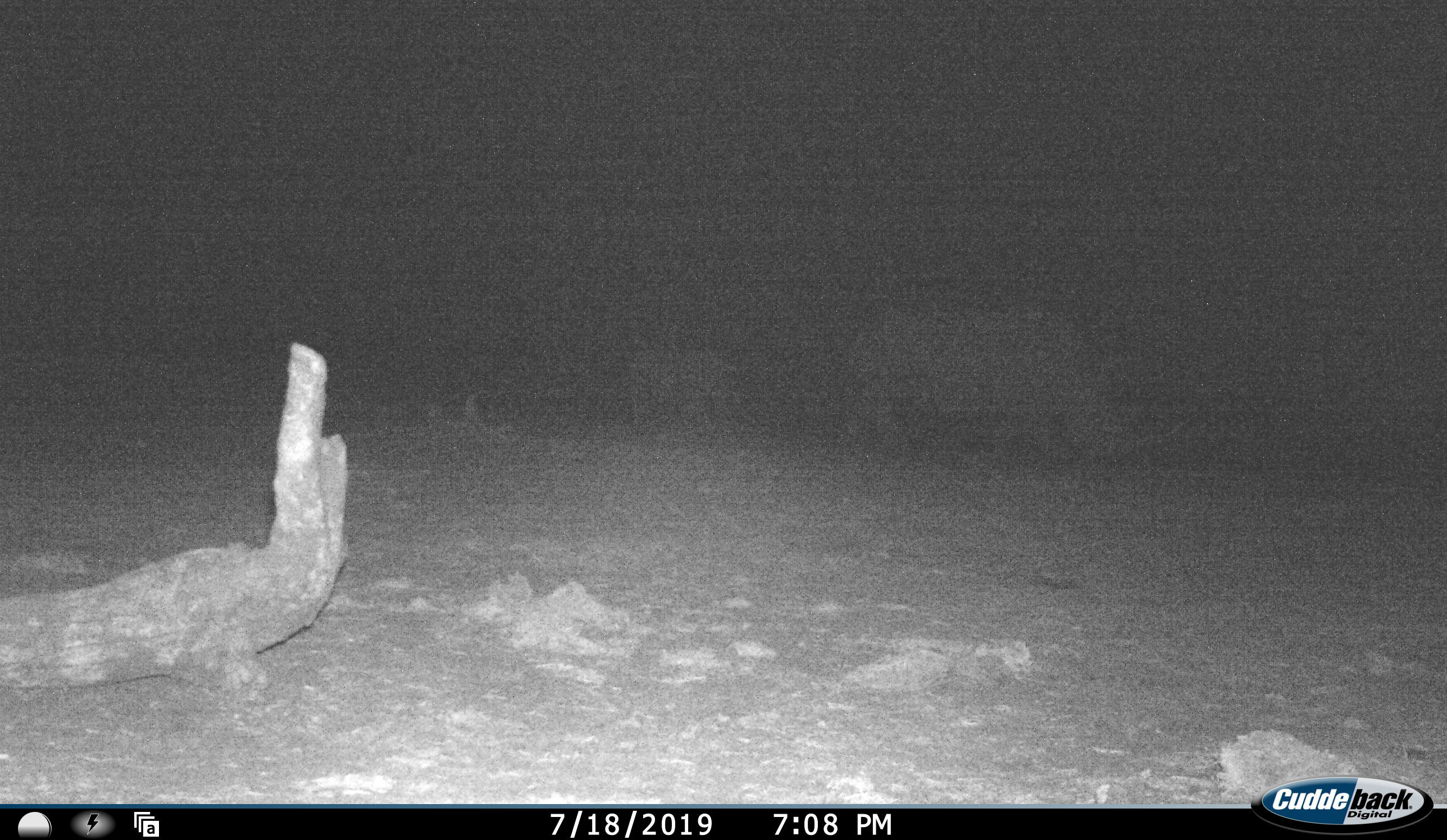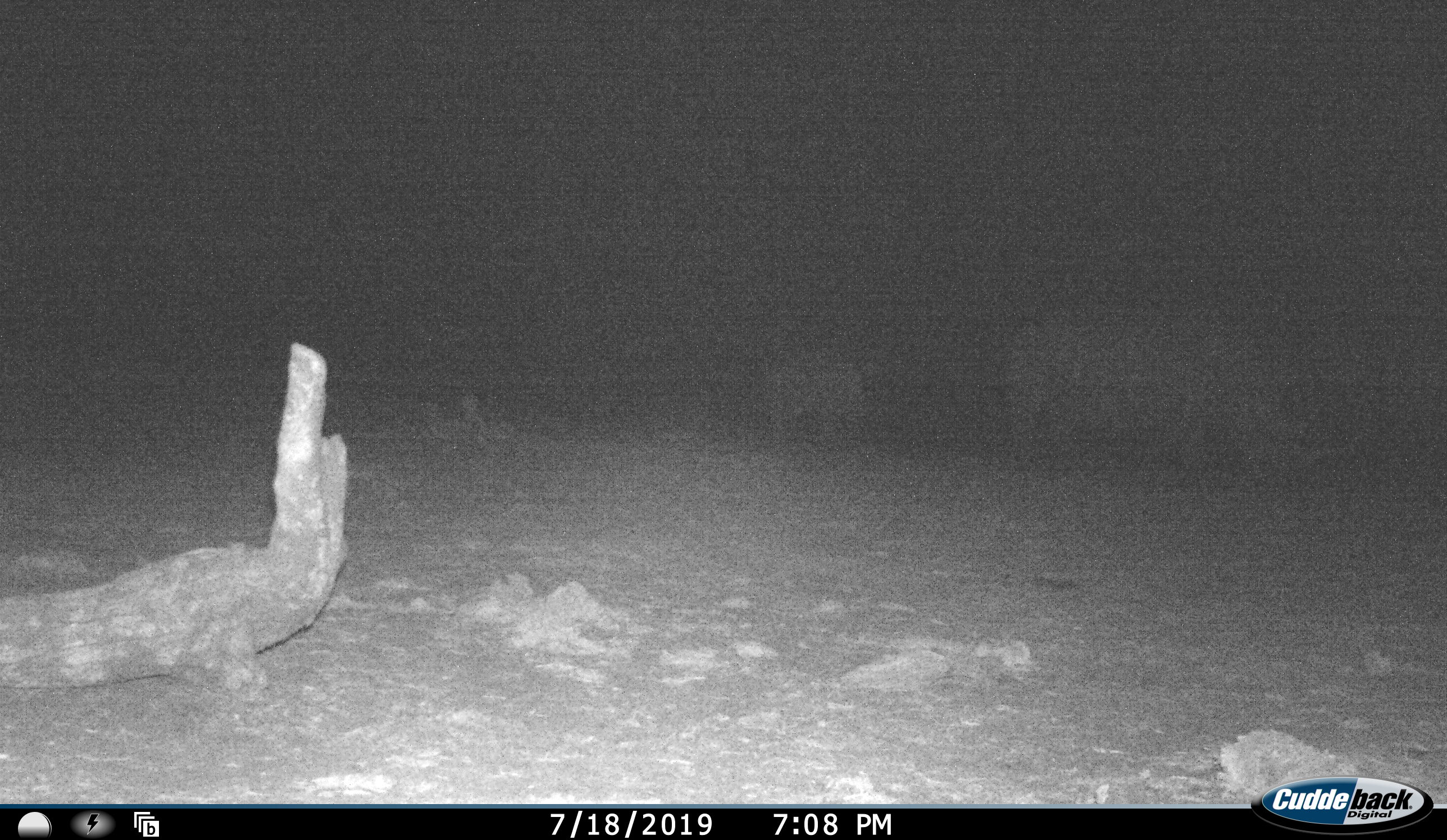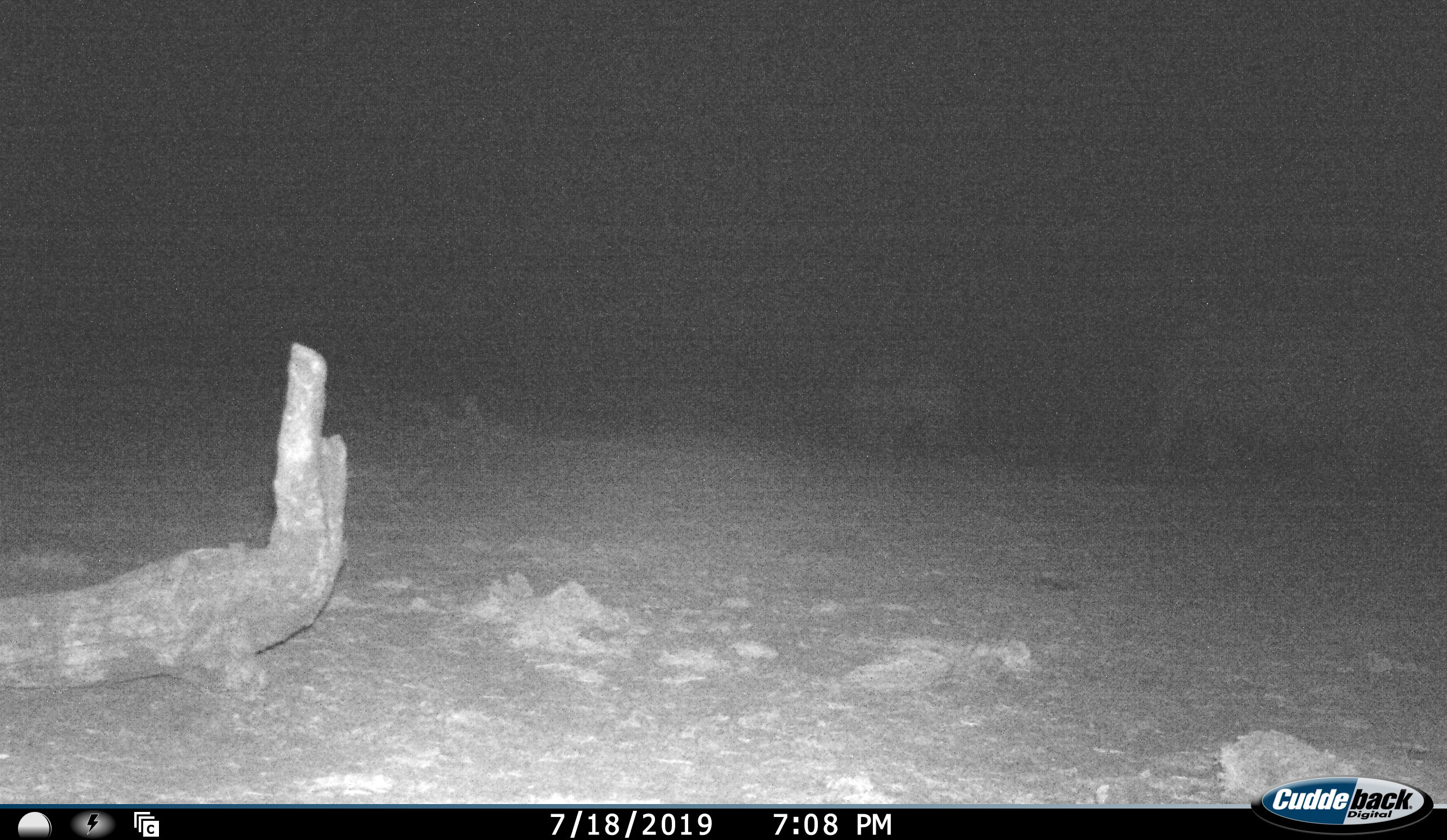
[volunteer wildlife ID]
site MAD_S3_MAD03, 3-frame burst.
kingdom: Animalia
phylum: Chordata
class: Mammalia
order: Perissodactyla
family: Rhinocerotidae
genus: Diceros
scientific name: Diceros bicornis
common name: black rhinoceros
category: rhinocerosblack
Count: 2.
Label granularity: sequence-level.